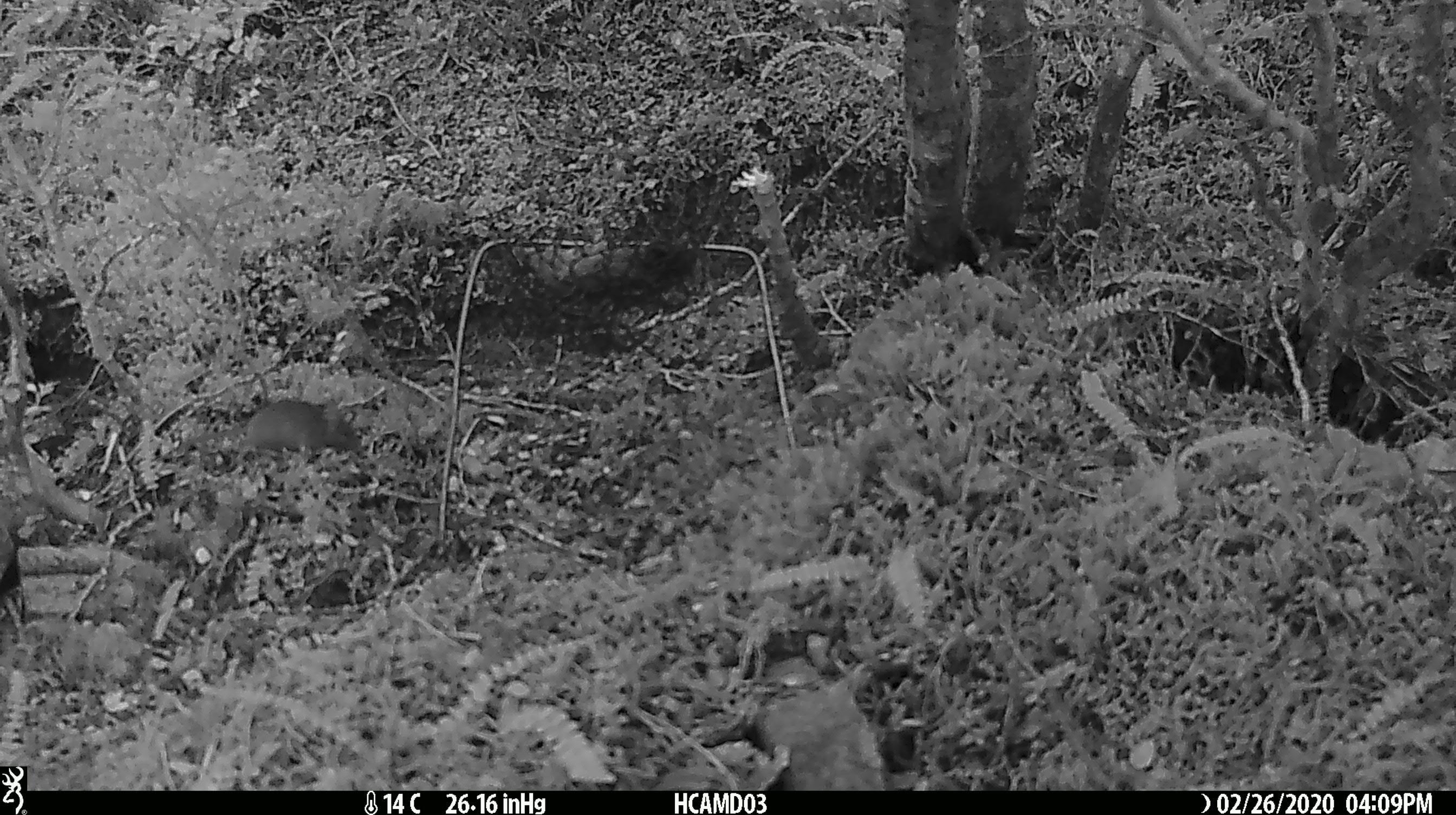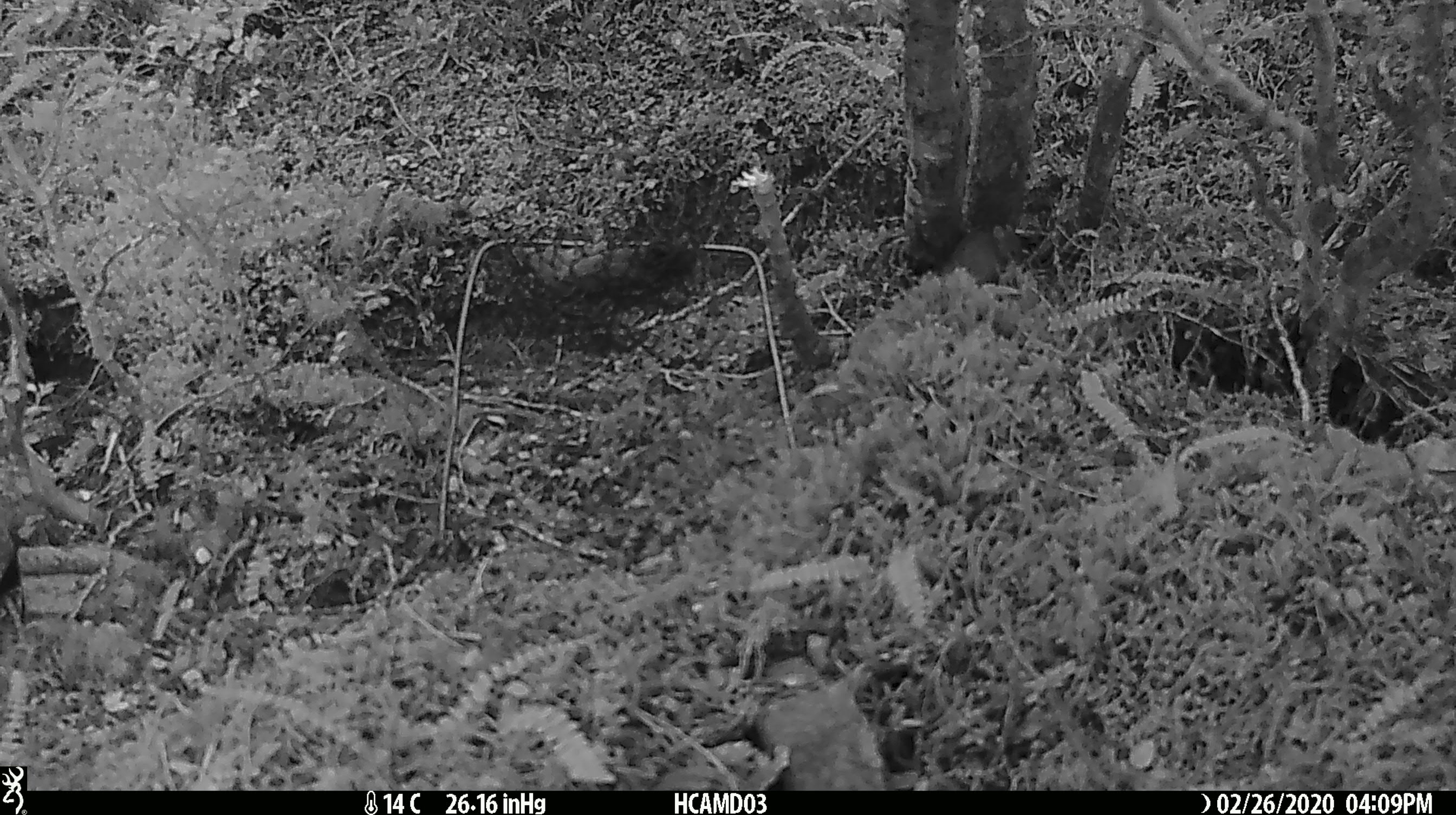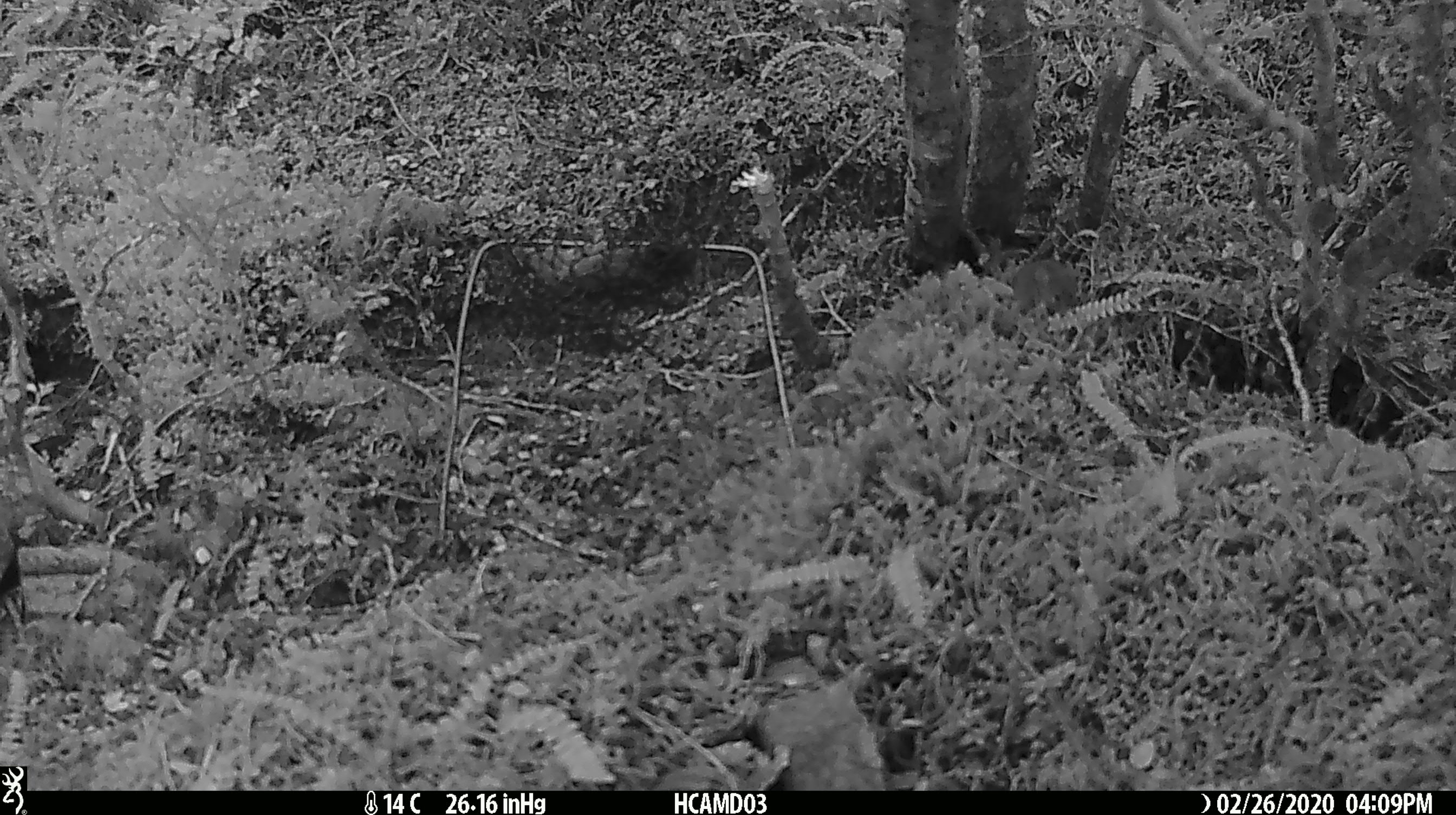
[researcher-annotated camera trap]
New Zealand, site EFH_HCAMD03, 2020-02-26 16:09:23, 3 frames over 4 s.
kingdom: Animalia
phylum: Chordata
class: Mammalia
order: Rodentia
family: Muridae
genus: Mus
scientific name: Mus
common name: mouse